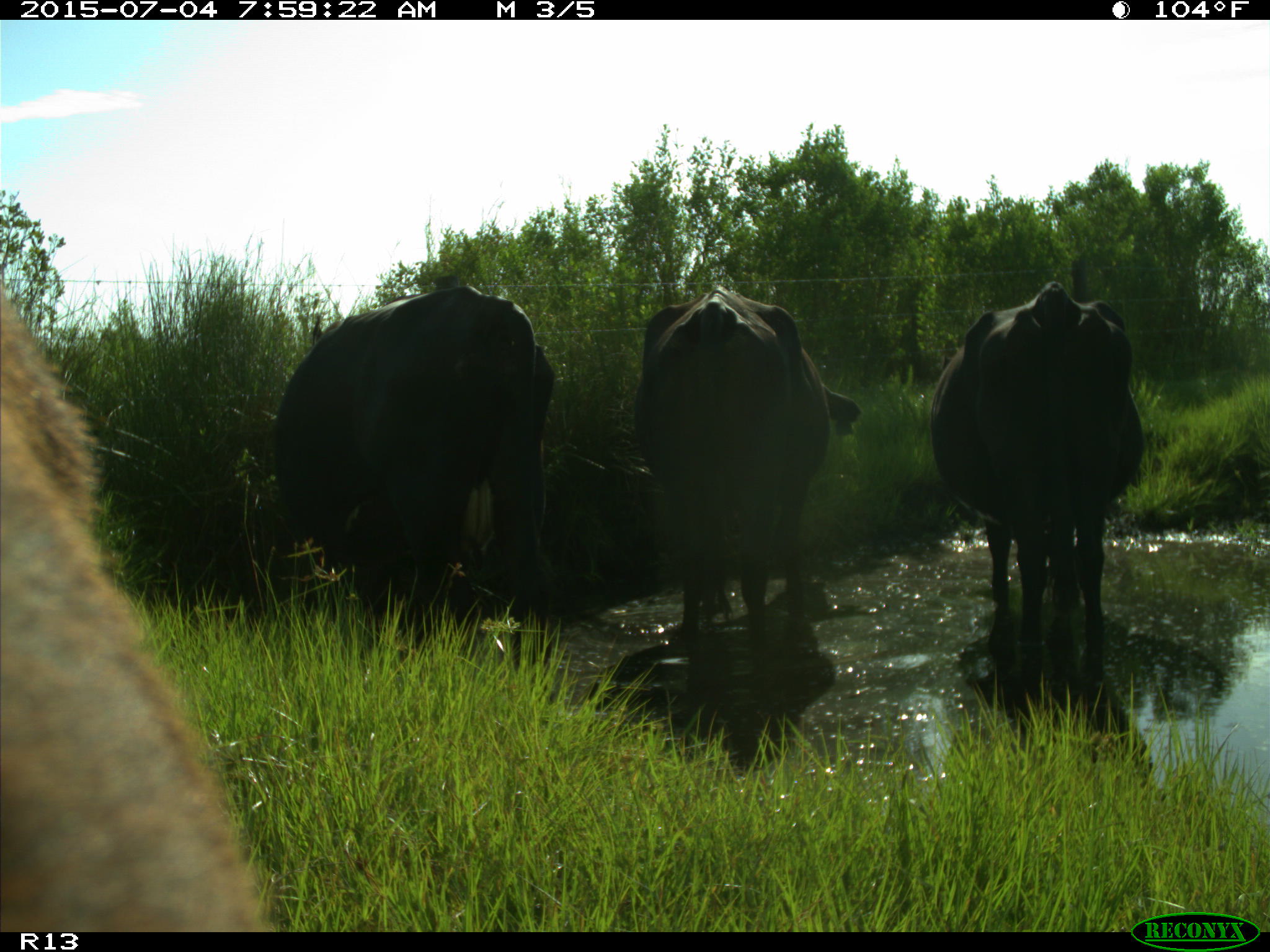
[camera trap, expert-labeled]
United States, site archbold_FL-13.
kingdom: Animalia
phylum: Chordata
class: Mammalia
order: Artiodactyla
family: Bovidae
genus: Bos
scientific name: Bos taurus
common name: domestic cow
Bos taurus (domestic cow).